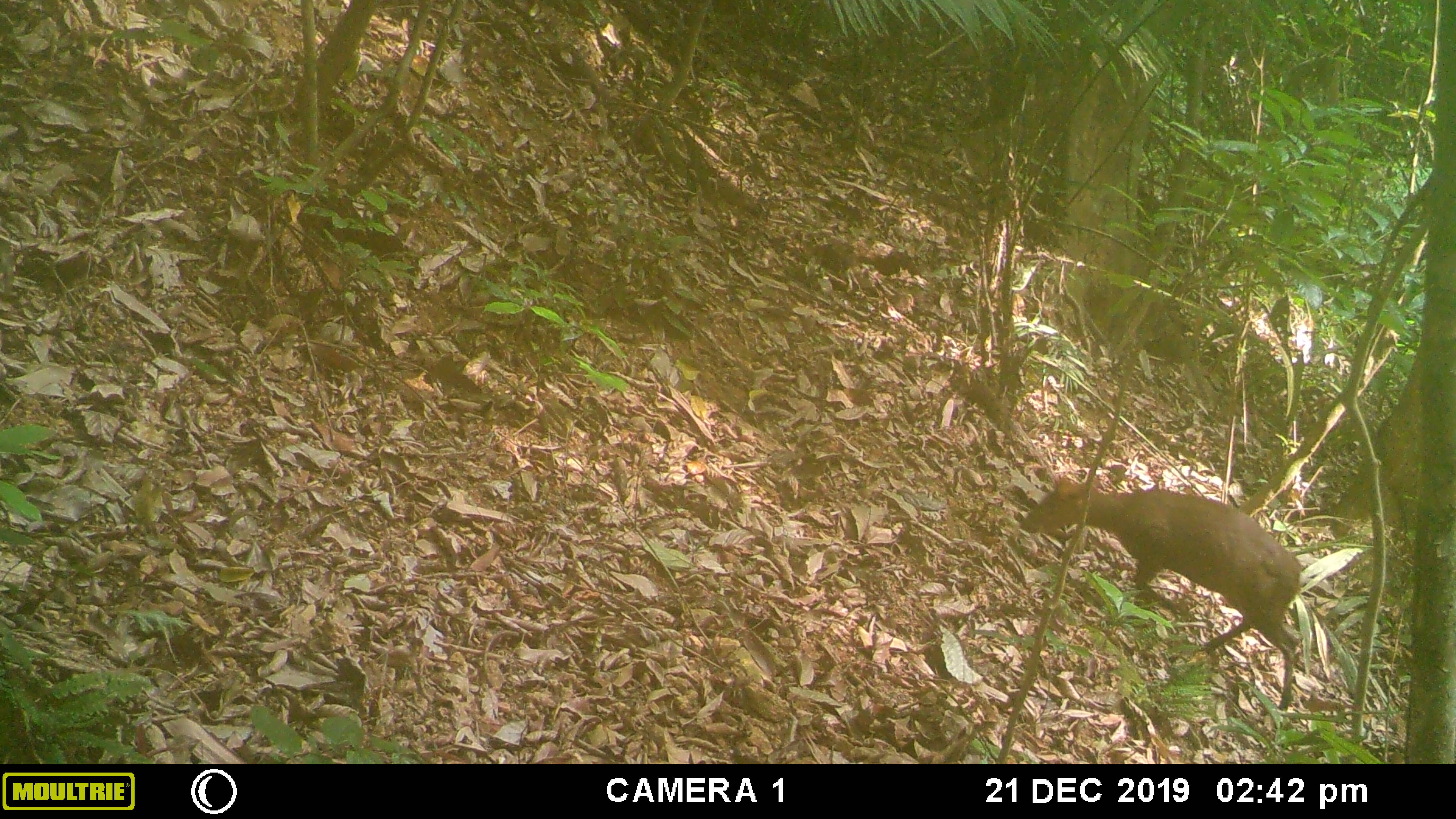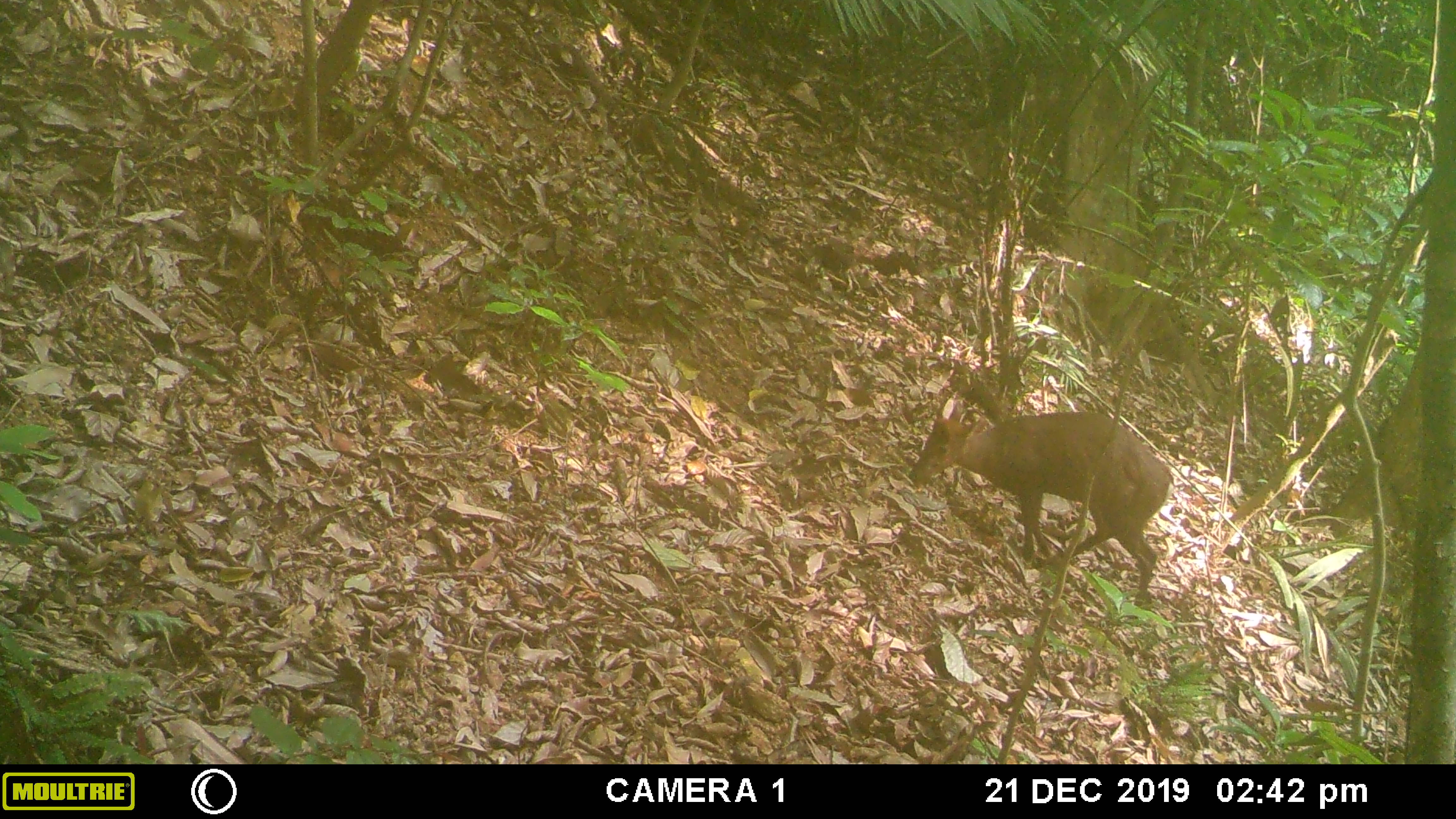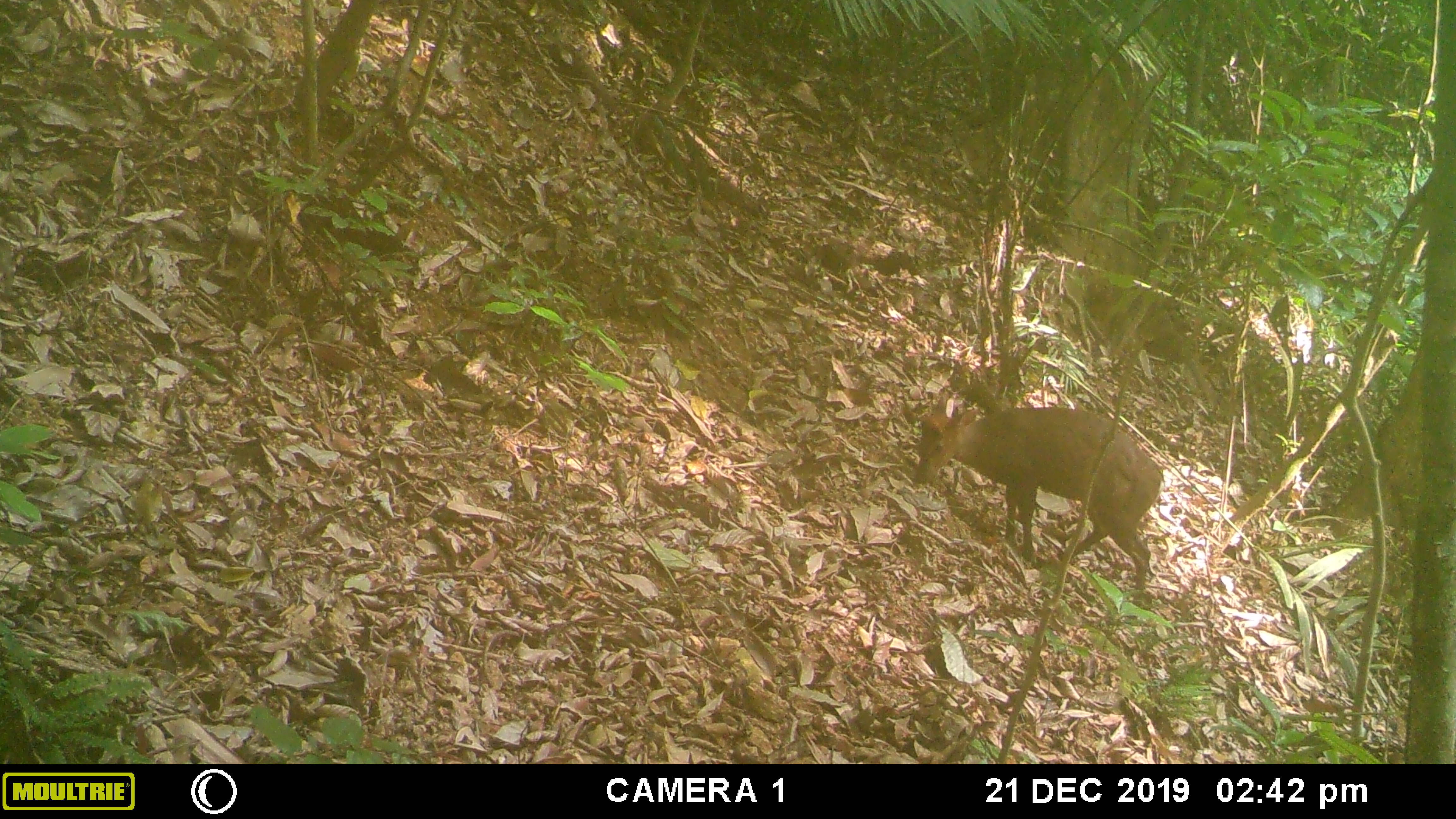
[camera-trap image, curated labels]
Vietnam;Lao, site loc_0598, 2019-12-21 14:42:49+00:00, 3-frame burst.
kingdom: Animalia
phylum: Chordata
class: Mammalia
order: Artiodactyla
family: Cervidae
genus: Muntiacus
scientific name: Muntiacus rooseveltorum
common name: roosevelt's muntjac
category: roosevelts muntjac group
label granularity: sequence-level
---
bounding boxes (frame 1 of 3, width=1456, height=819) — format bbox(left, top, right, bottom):
roosevelts muntjac group: bbox(1019, 476, 1303, 712)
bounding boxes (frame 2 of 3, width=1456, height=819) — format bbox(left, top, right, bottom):
roosevelts muntjac group: bbox(907, 398, 1174, 608)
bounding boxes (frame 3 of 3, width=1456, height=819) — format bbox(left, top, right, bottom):
roosevelts muntjac group: bbox(914, 392, 1164, 619)